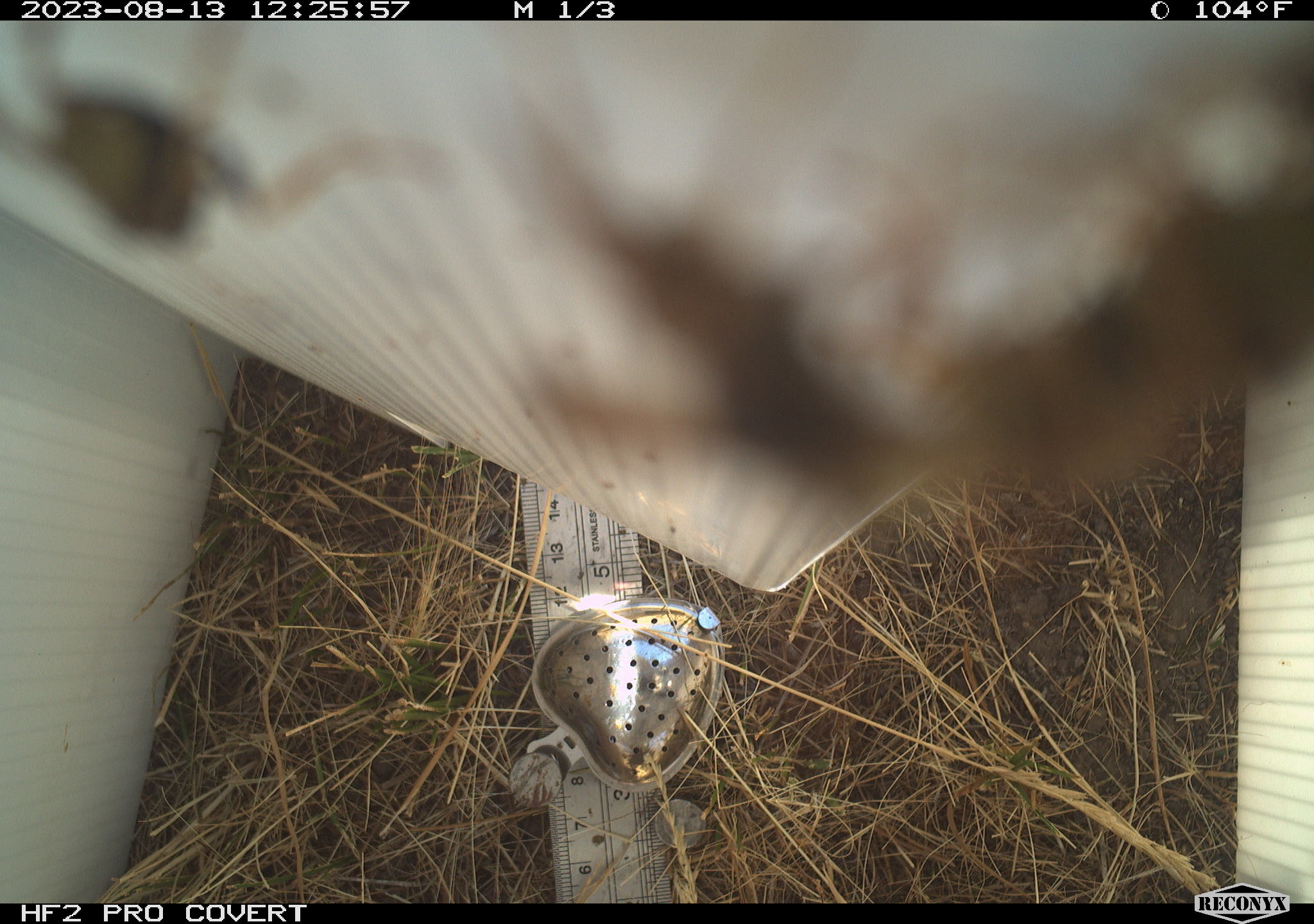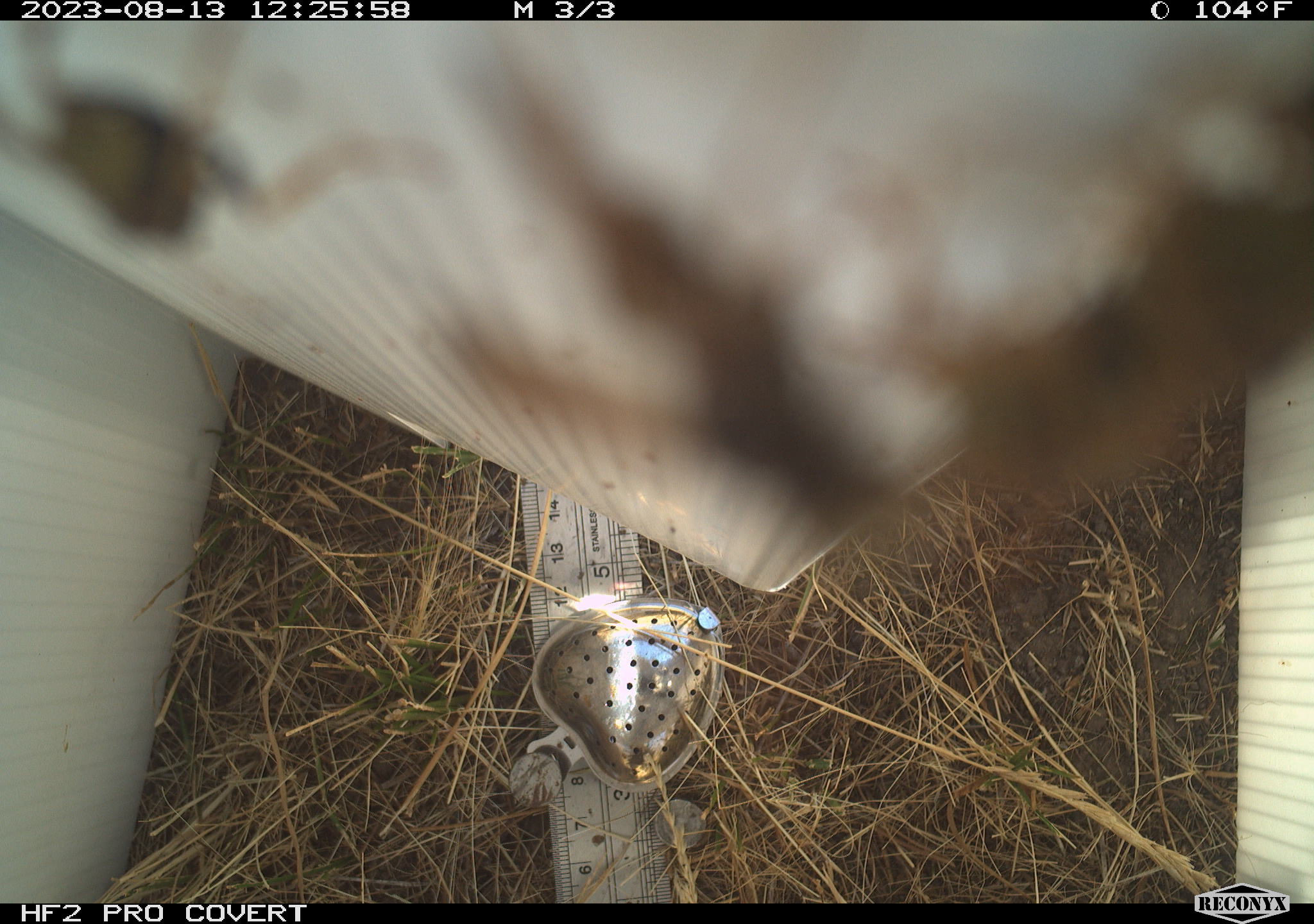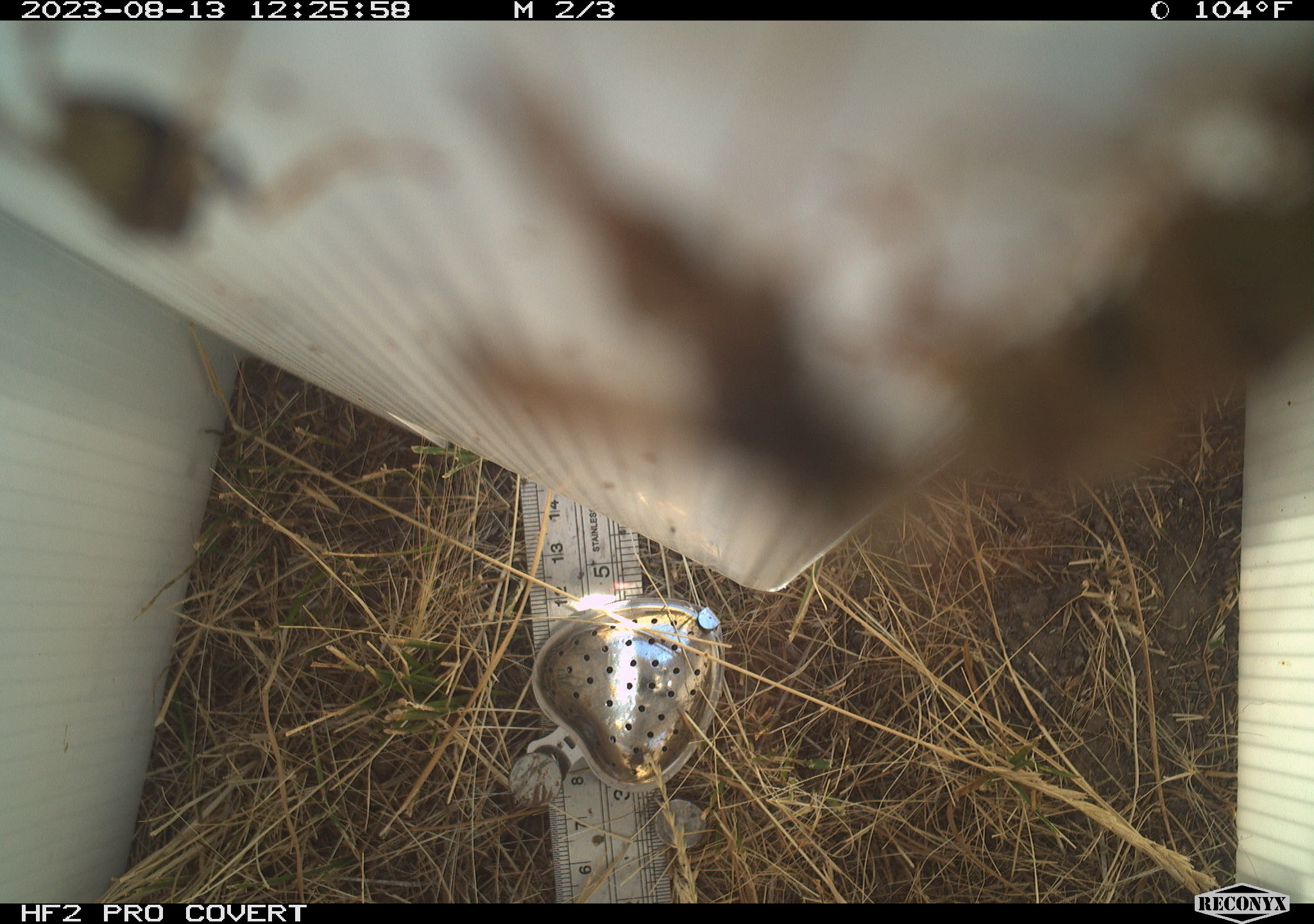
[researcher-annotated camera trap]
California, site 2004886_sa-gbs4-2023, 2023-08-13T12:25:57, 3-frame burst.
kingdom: Animalia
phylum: Arthropoda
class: Insecta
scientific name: Insecta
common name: insect